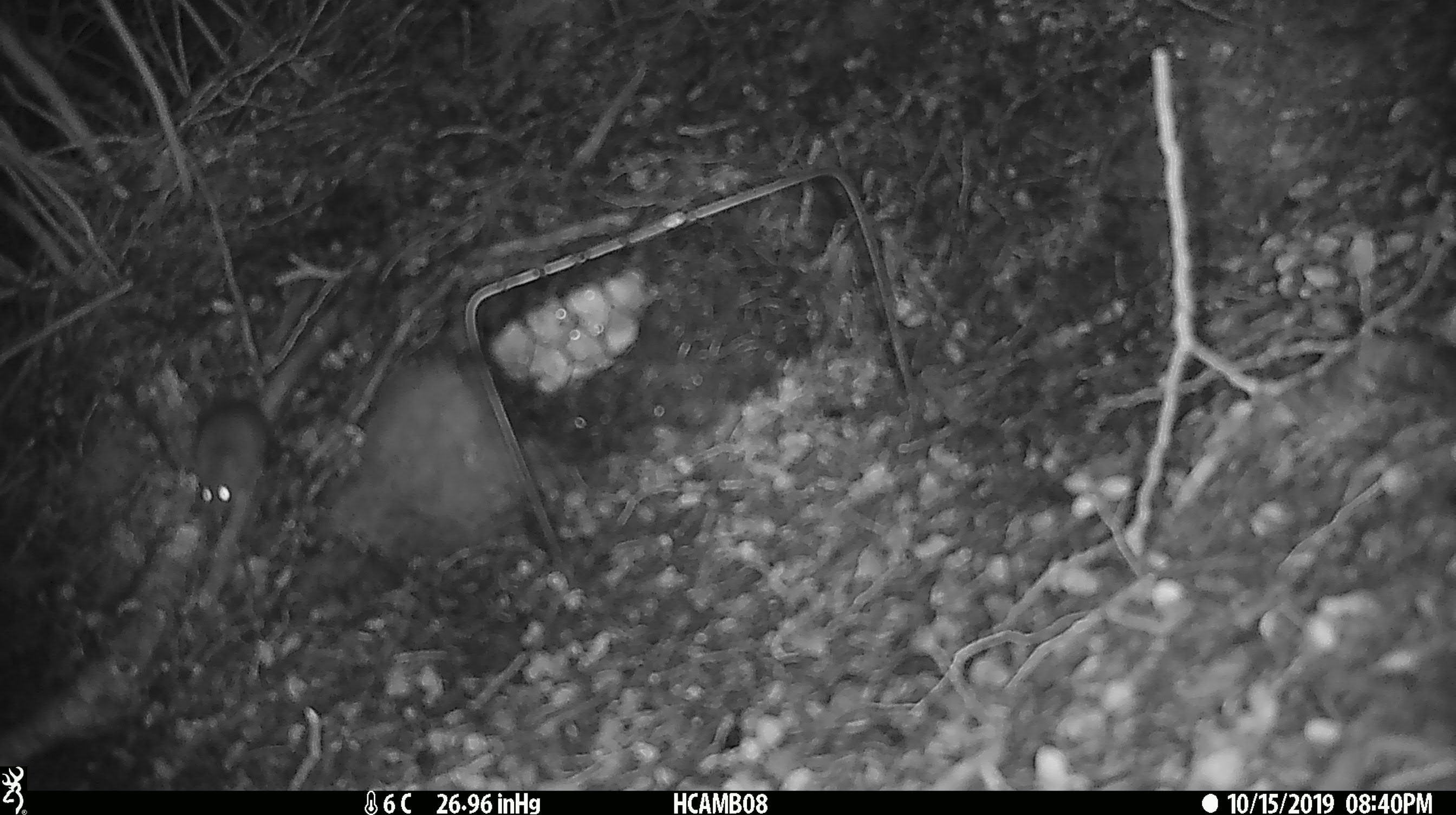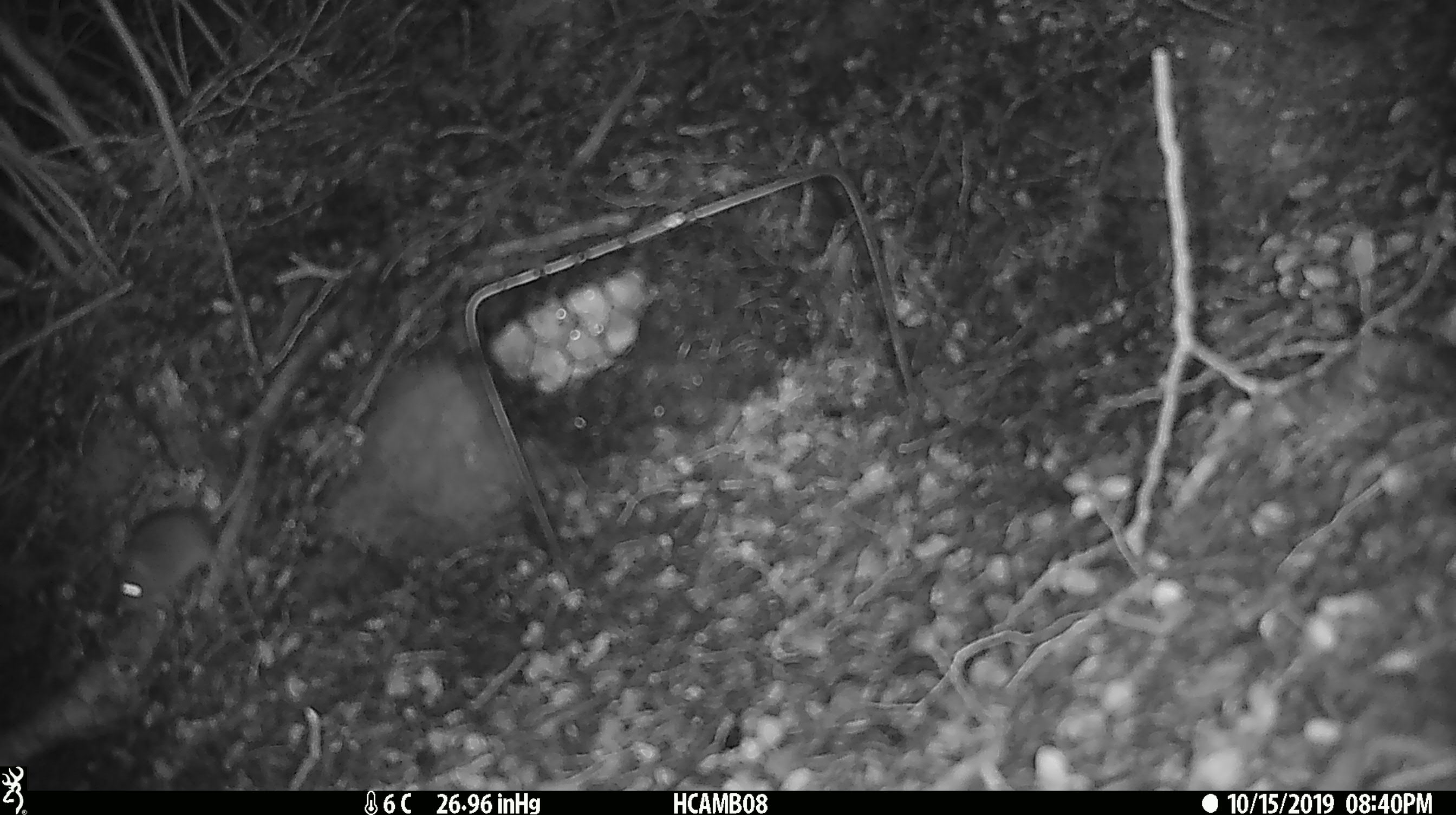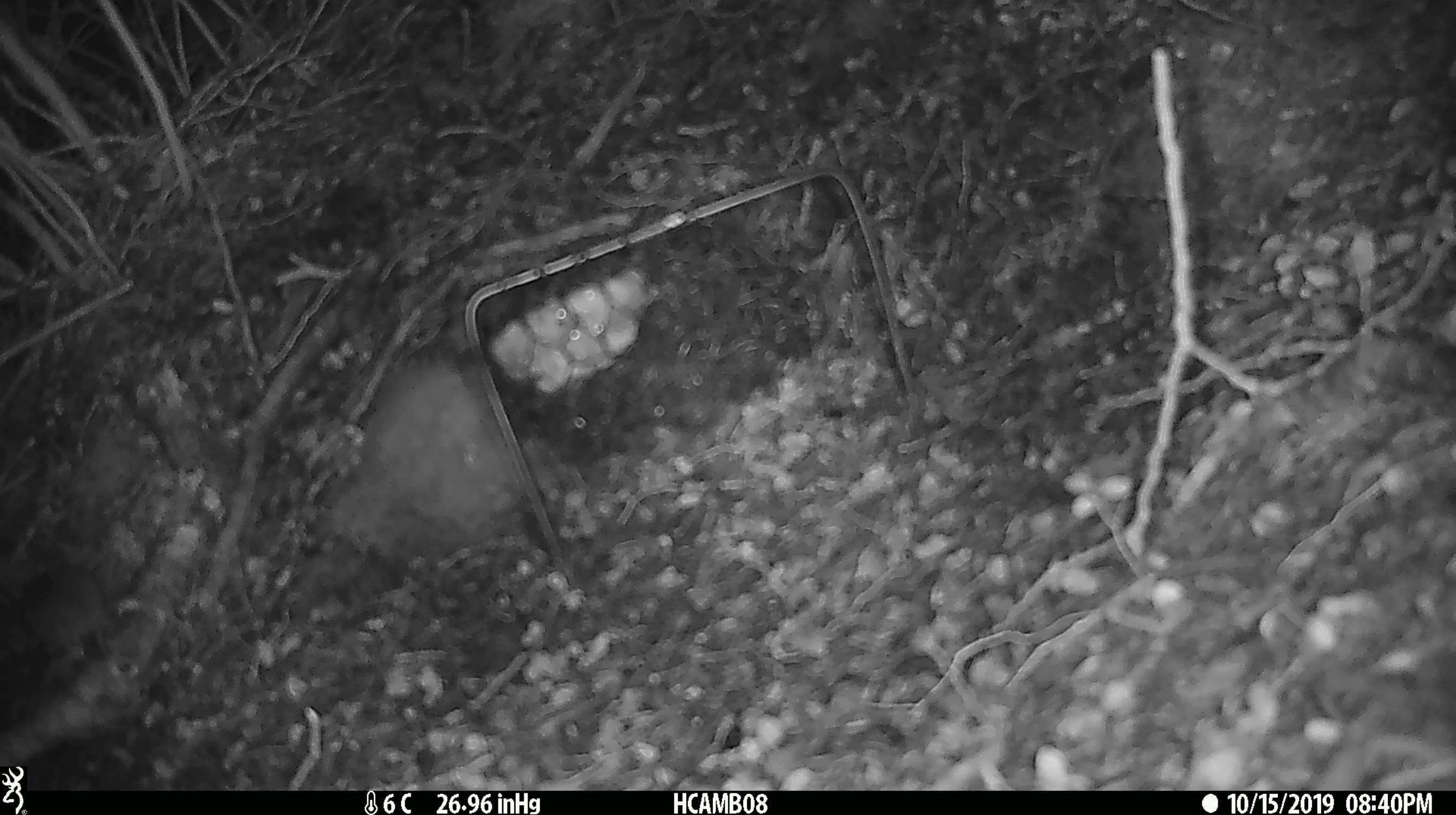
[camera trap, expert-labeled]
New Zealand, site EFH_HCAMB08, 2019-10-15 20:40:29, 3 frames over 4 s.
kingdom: Animalia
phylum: Chordata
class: Mammalia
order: Rodentia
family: Muridae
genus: Mus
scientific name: Mus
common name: mouse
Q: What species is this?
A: Mouse (Mus).